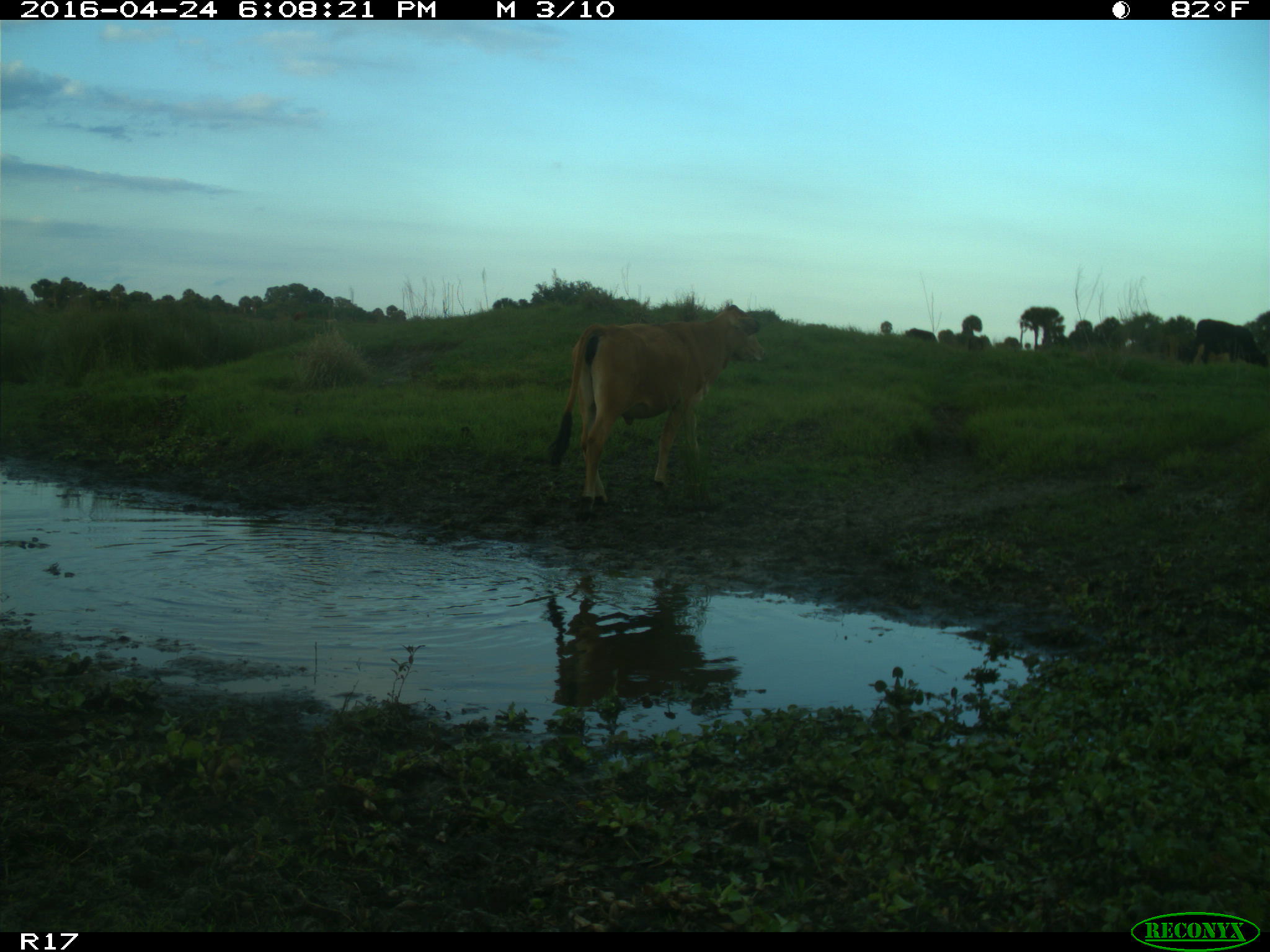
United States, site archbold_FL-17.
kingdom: Animalia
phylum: Chordata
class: Mammalia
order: Artiodactyla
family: Bovidae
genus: Bos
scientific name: Bos taurus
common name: domestic cow